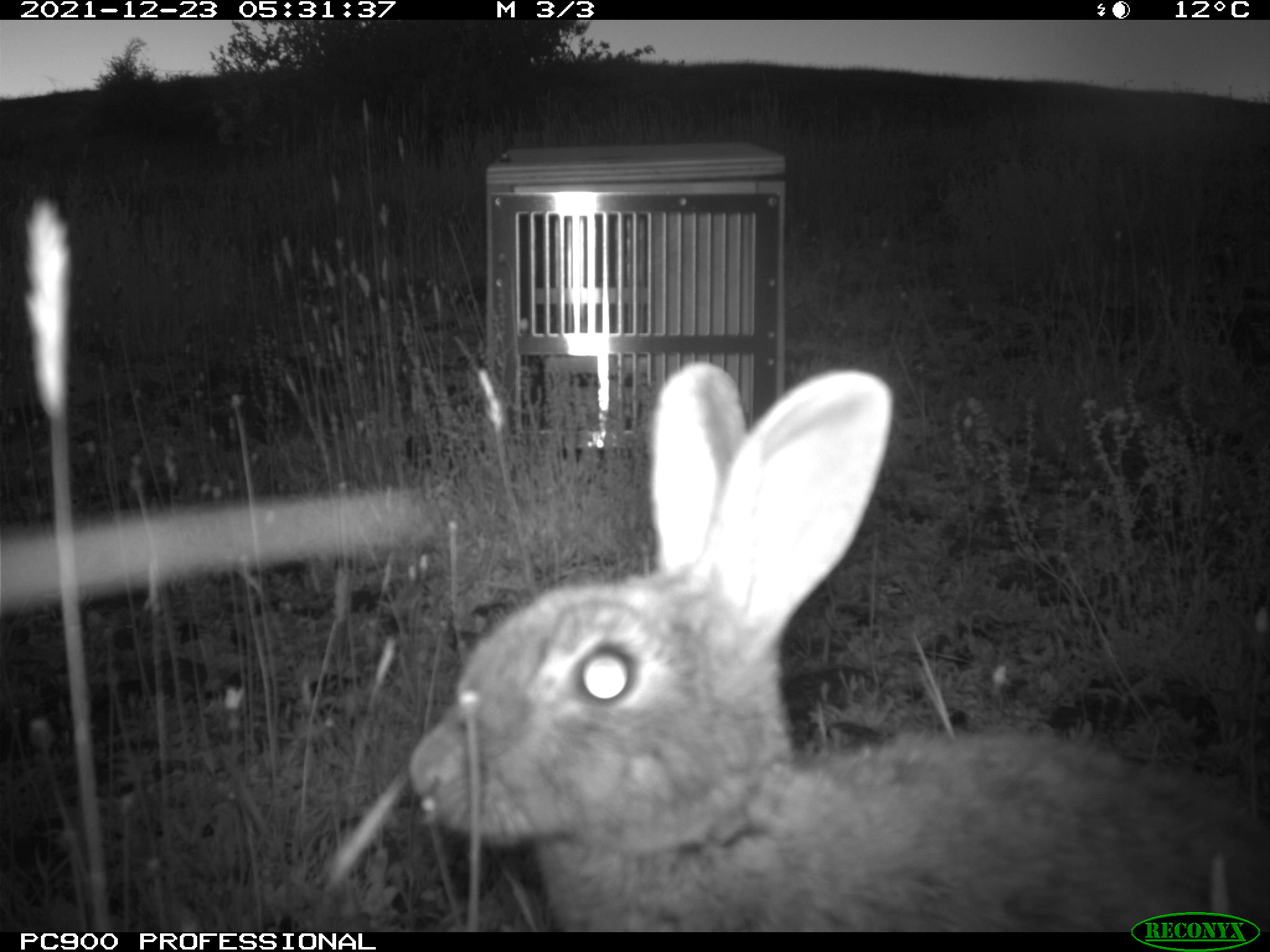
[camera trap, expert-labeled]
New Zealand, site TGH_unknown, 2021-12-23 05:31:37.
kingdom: Animalia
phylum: Chordata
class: Mammalia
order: Lagomorpha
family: Leporidae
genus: Oryctolagus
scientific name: Oryctolagus cuniculus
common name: european rabbit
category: rabbit